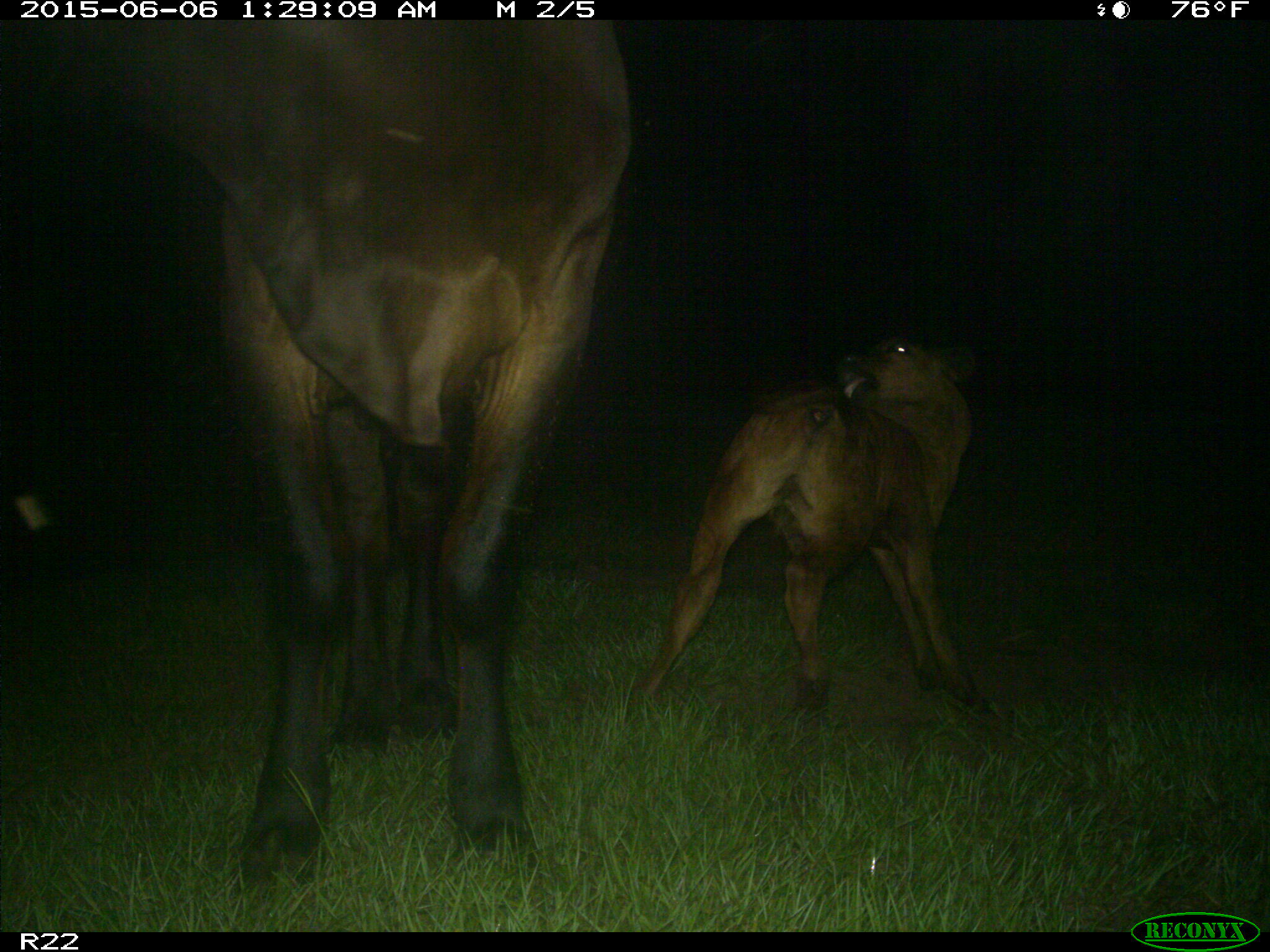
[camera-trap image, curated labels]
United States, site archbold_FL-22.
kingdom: Animalia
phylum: Chordata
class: Mammalia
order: Artiodactyla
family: Bovidae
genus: Bos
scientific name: Bos taurus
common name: domestic cow